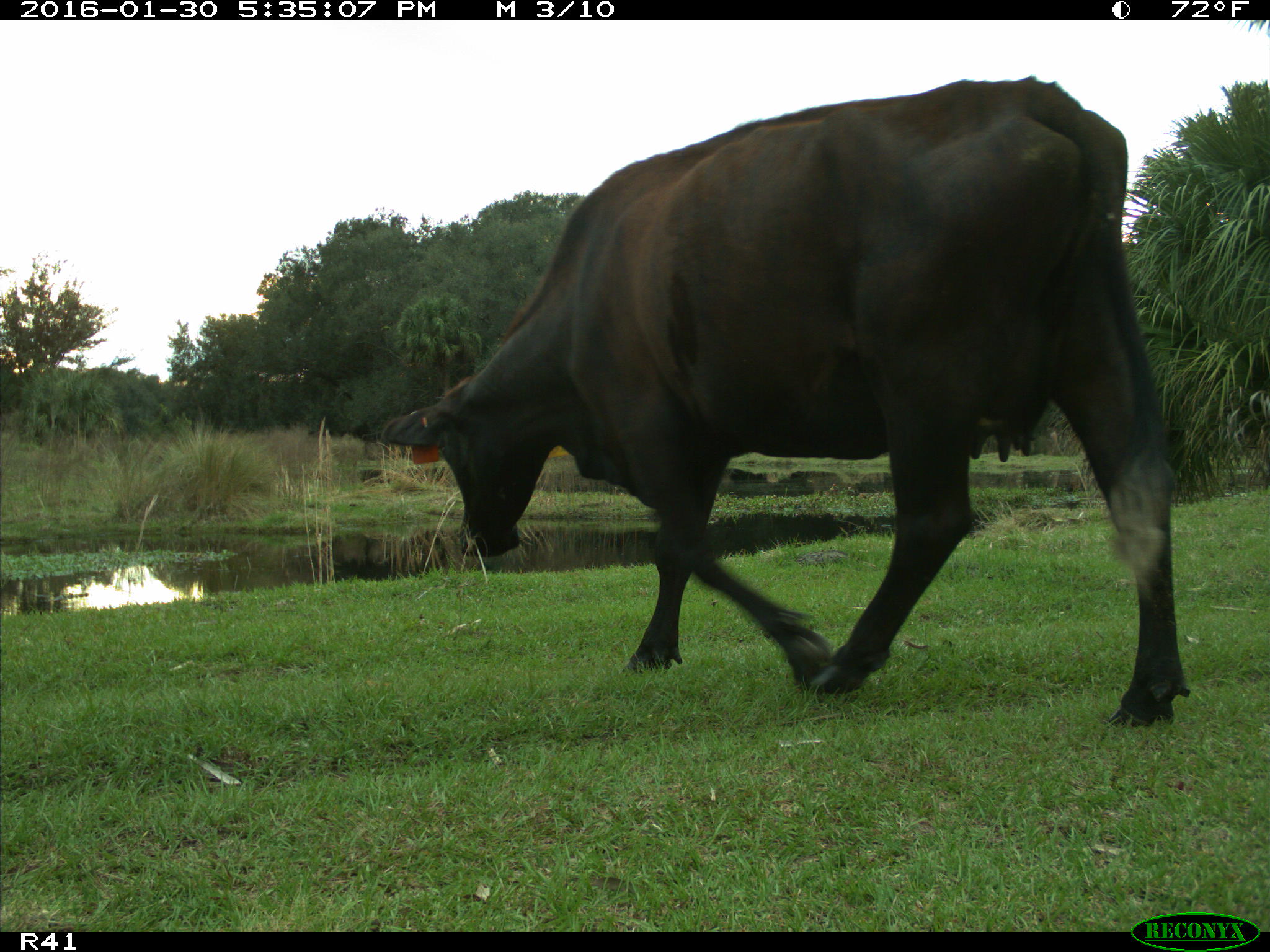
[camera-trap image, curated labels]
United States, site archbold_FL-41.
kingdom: Animalia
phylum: Chordata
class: Mammalia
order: Artiodactyla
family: Bovidae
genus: Bos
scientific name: Bos taurus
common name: domestic cow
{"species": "Bos taurus (domestic cow)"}